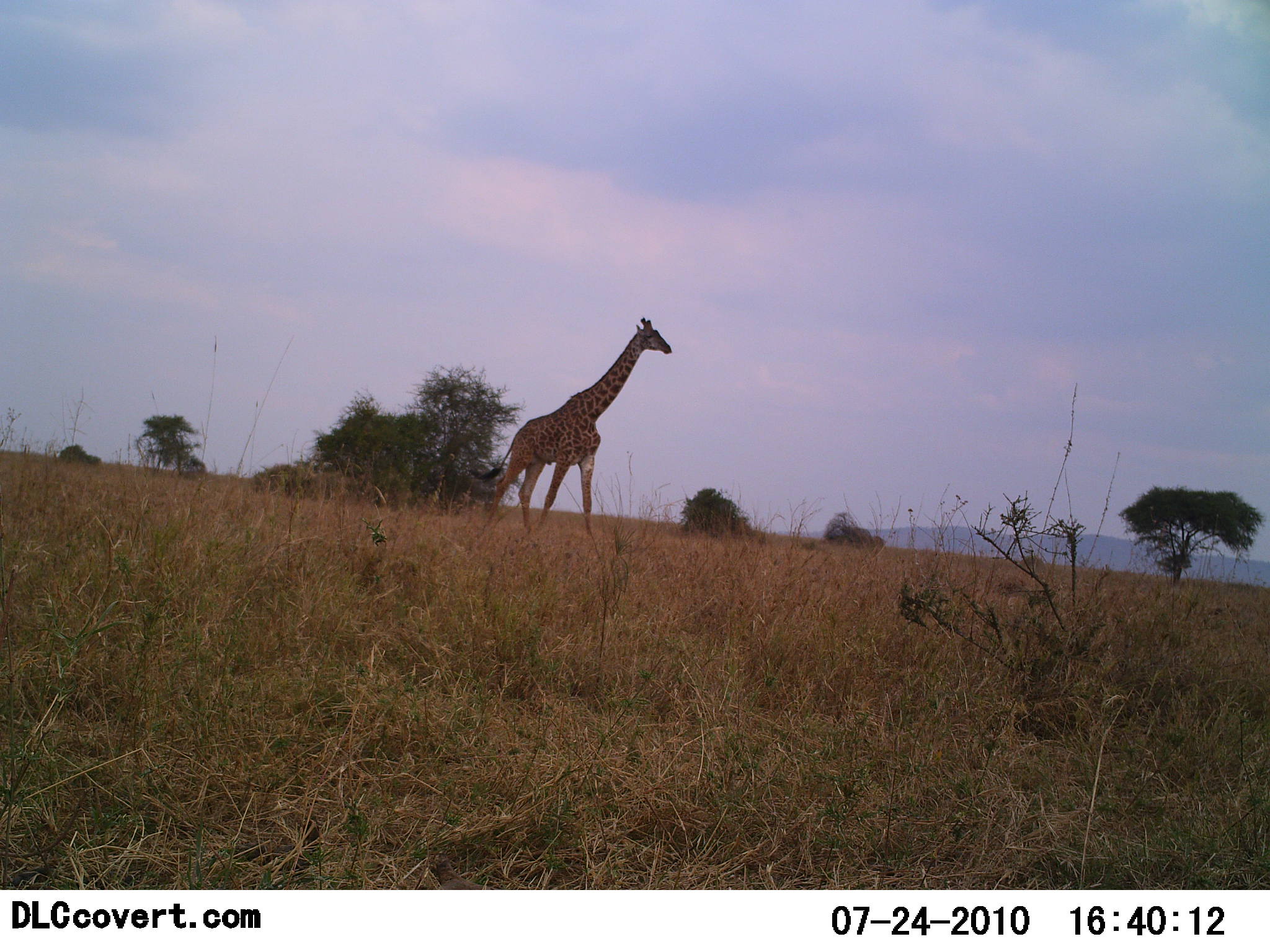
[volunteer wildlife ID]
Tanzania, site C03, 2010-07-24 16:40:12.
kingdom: Animalia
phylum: Chordata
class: Mammalia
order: Artiodactyla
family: Giraffidae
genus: Giraffa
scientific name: Giraffa camelopardalis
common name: giraffe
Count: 1.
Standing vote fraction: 39%.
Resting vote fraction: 0%.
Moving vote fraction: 61%.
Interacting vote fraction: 0%.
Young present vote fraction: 0%.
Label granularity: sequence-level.